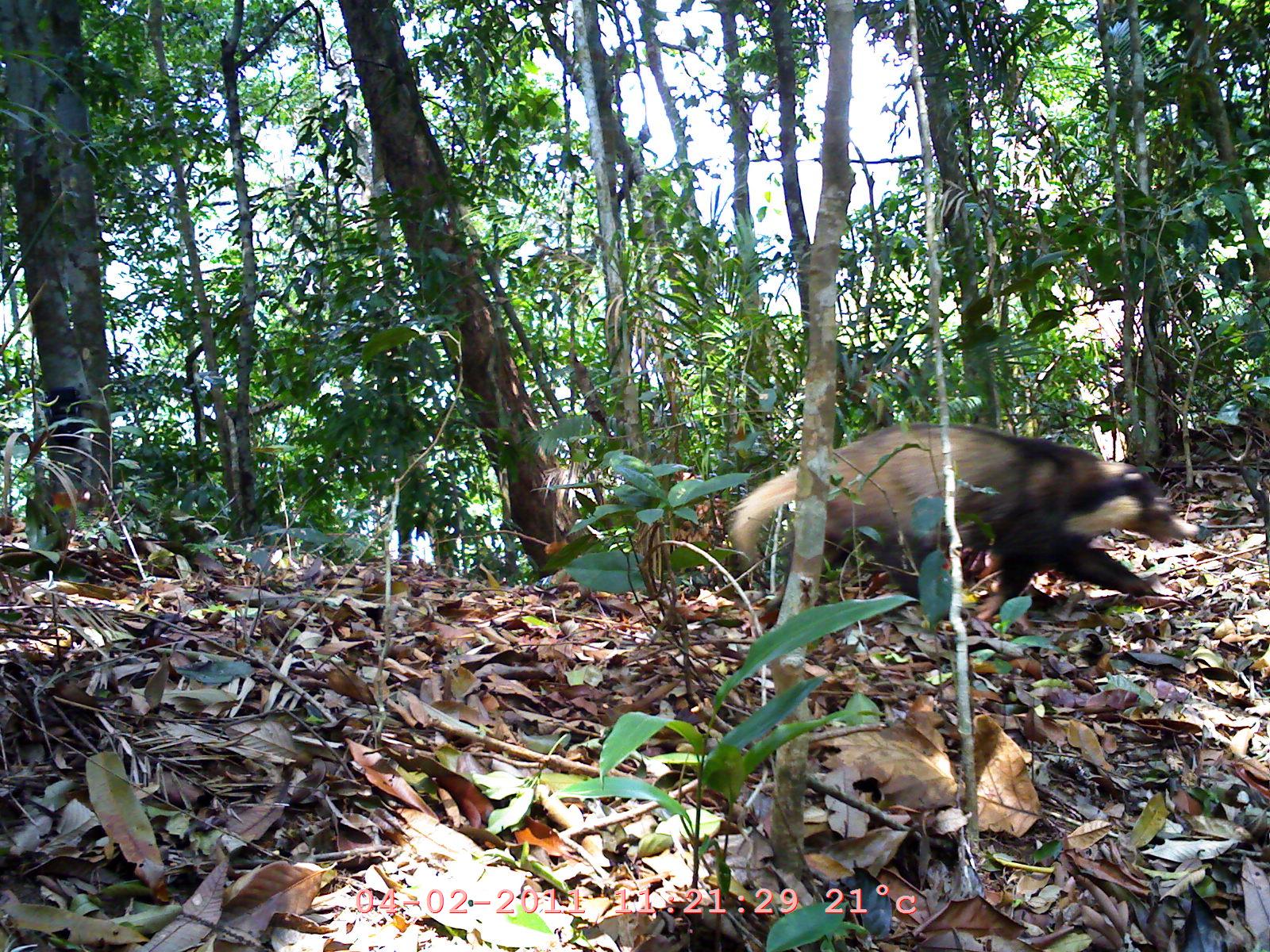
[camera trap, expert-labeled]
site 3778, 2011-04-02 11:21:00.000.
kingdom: Animalia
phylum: Chordata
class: Mammalia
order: Carnivora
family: Mustelidae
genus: Arctonyx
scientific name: Arctonyx collaris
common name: greater hog badger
Arctonyx collaris (greater hog badger), count 1.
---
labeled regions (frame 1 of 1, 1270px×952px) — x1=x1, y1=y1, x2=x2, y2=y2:
arctonyx collaris: x1=725, y1=417, x2=1200, y2=623